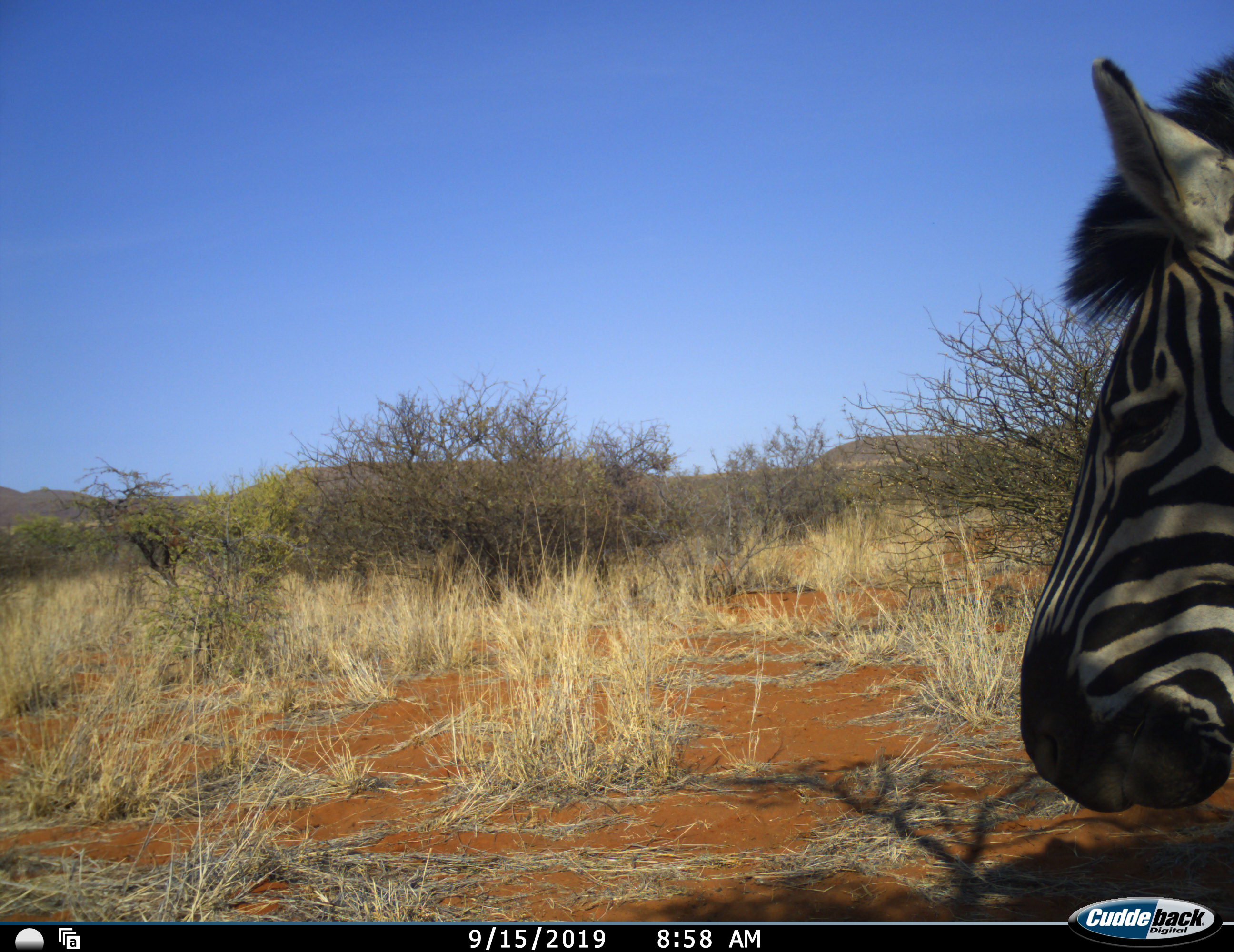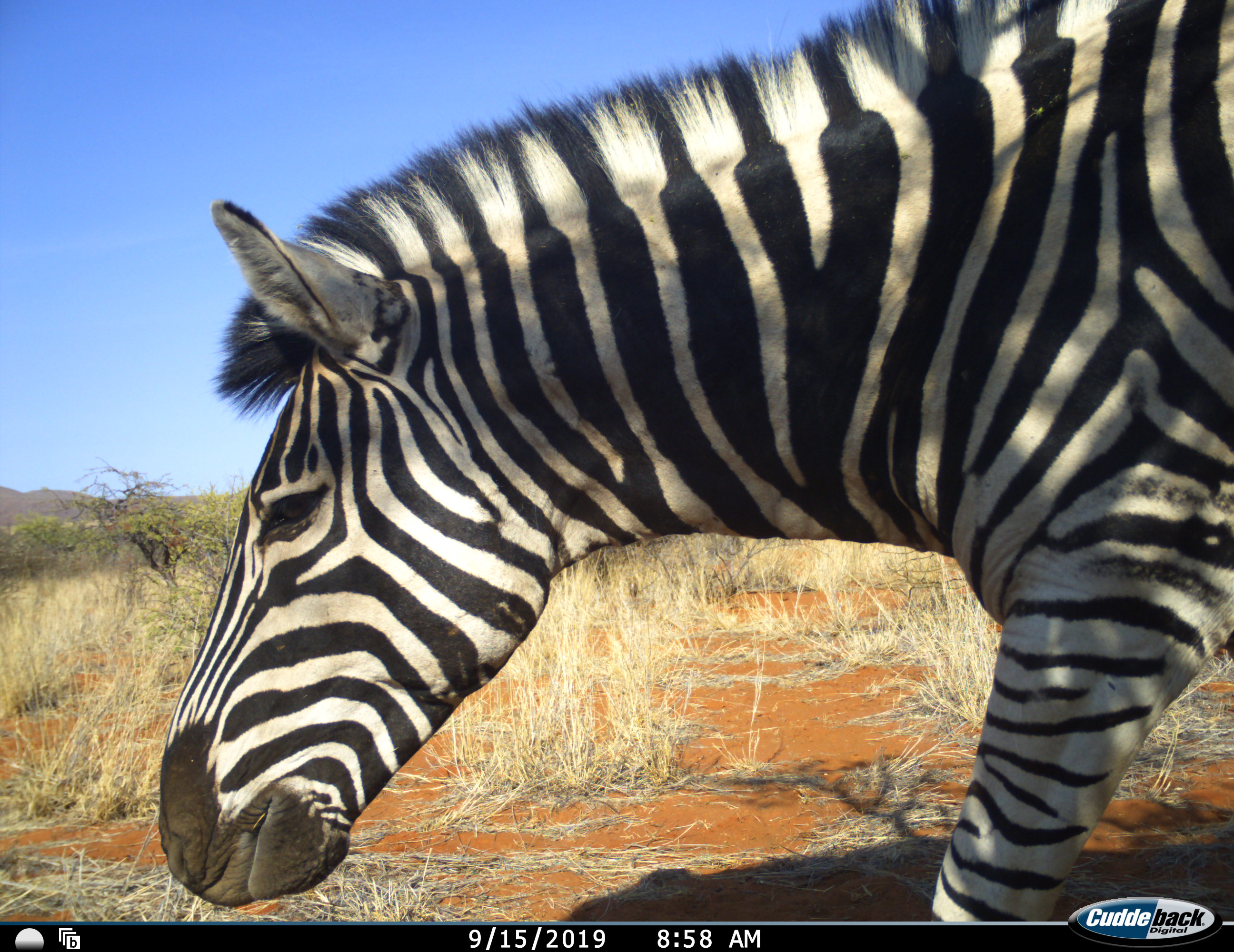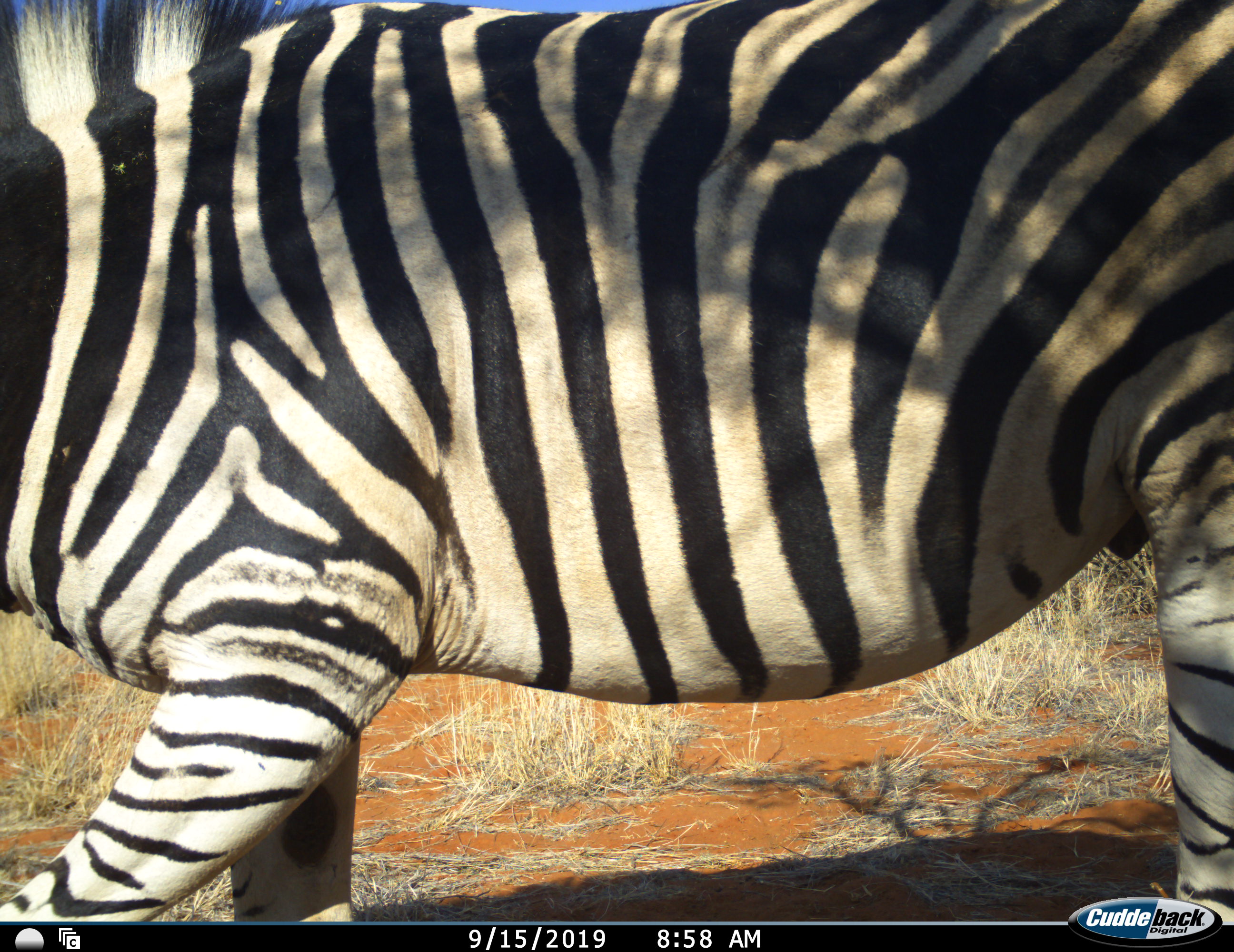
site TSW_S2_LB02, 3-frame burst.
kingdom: Animalia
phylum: Chordata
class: Mammalia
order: Perissodactyla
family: Equidae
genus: Equus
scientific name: Equus quagga burchellii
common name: burchell's zebra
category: zebraburchells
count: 1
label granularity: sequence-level